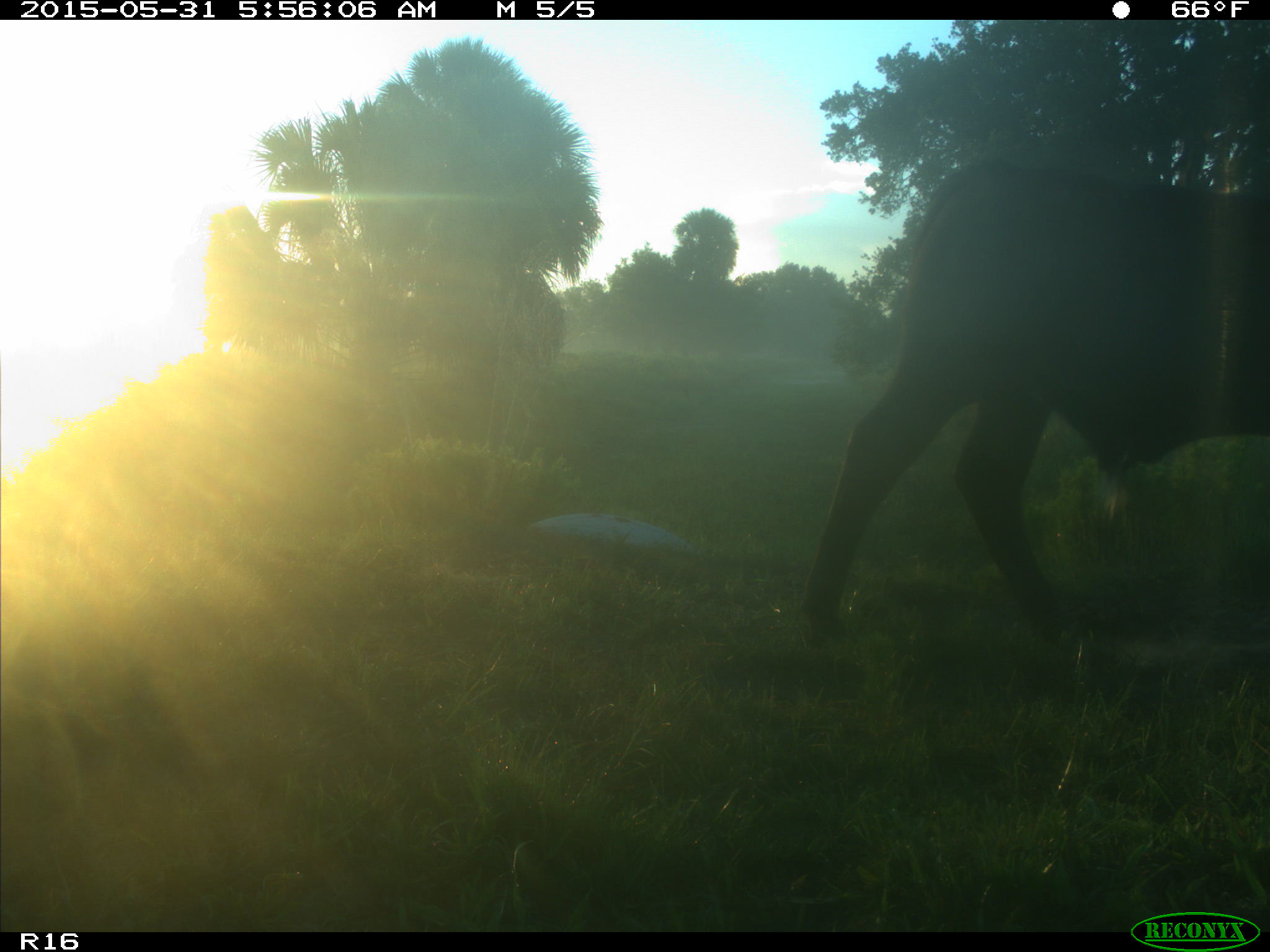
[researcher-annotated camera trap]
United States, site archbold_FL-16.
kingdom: Animalia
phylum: Chordata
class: Mammalia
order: Artiodactyla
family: Bovidae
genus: Bos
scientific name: Bos taurus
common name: domestic cow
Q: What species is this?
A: Bos taurus (domestic cow).